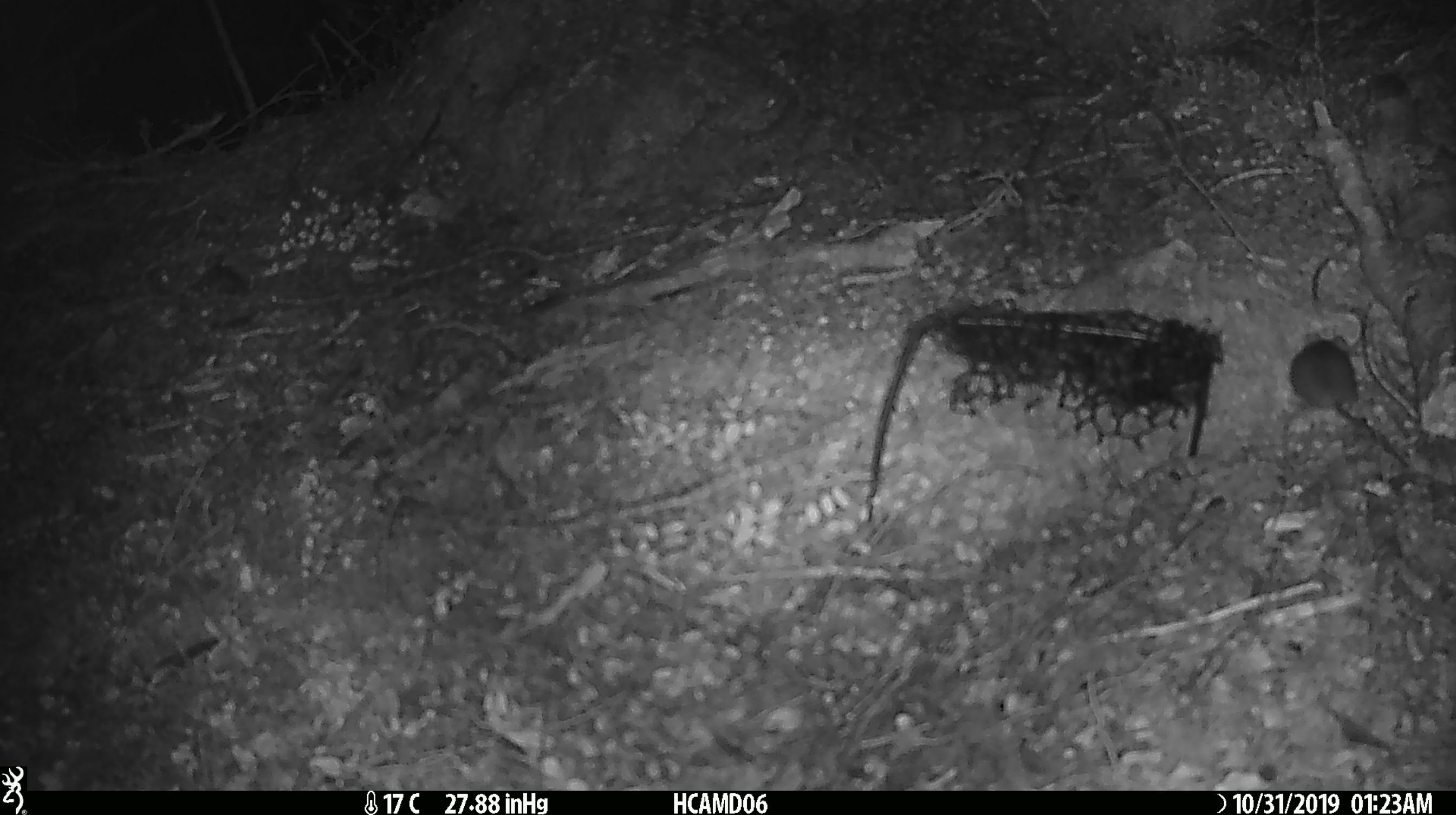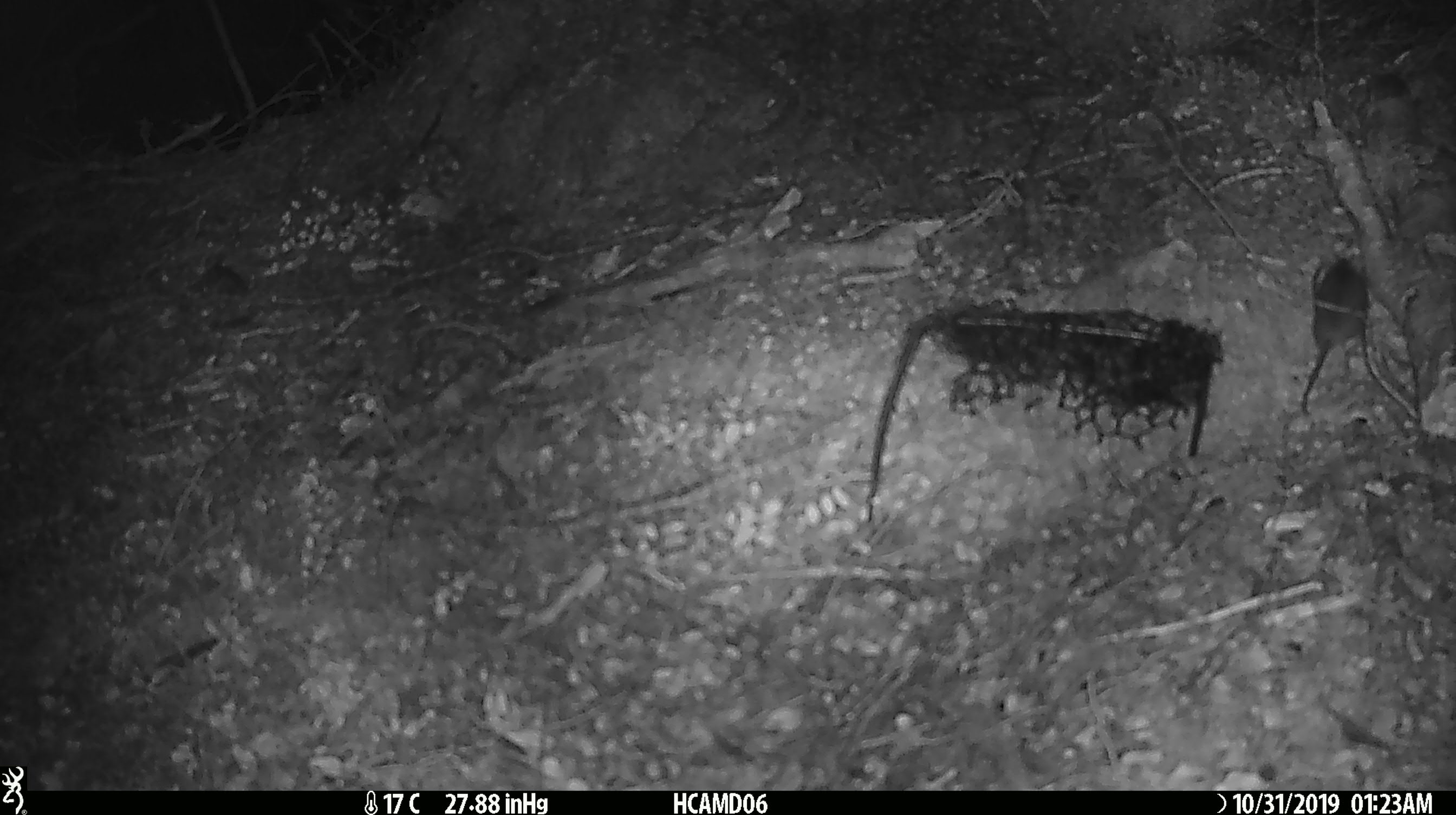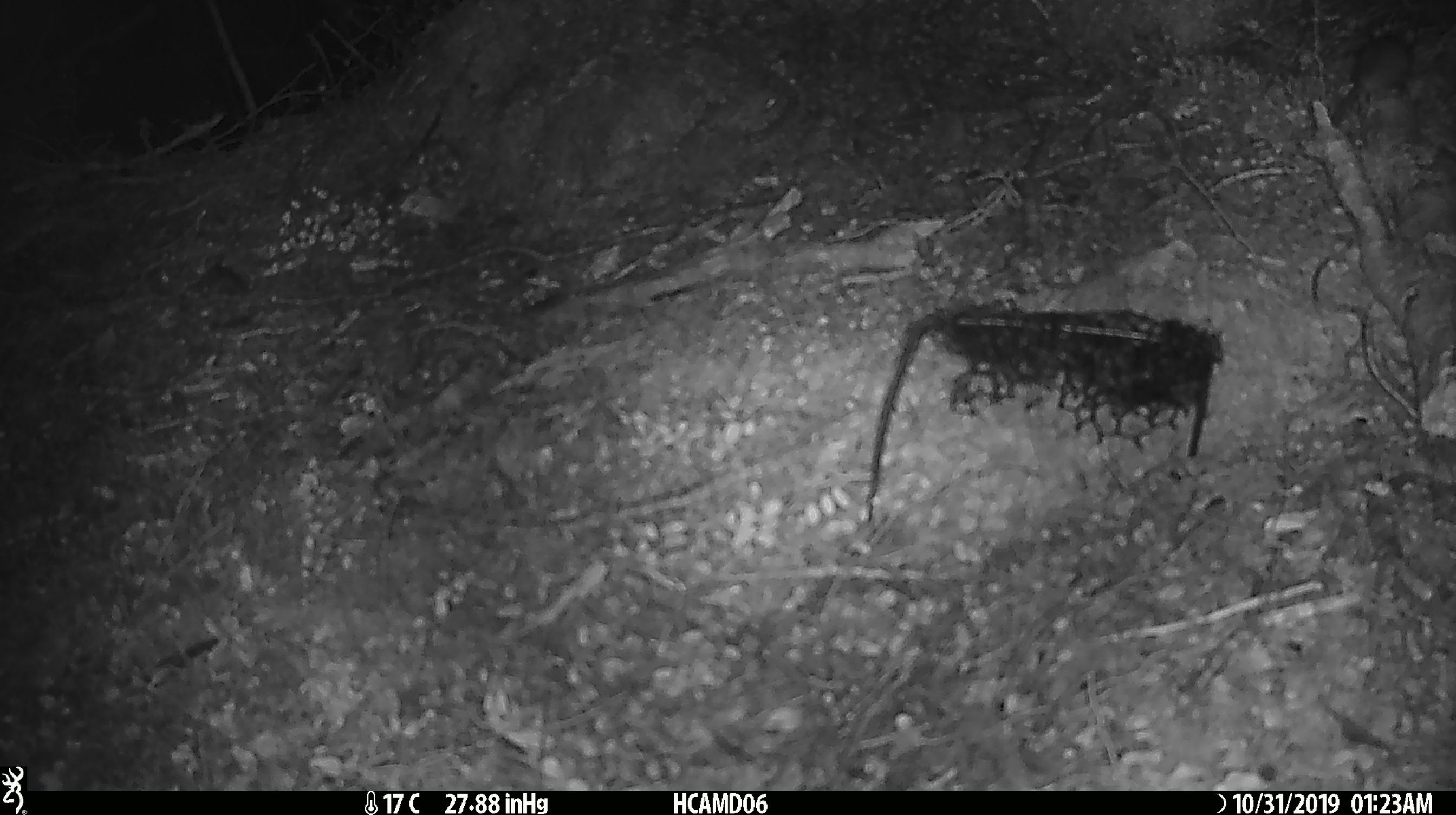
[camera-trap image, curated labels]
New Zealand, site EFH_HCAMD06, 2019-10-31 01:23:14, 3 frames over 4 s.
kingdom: Animalia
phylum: Chordata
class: Mammalia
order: Rodentia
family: Muridae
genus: Mus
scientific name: Mus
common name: mouse